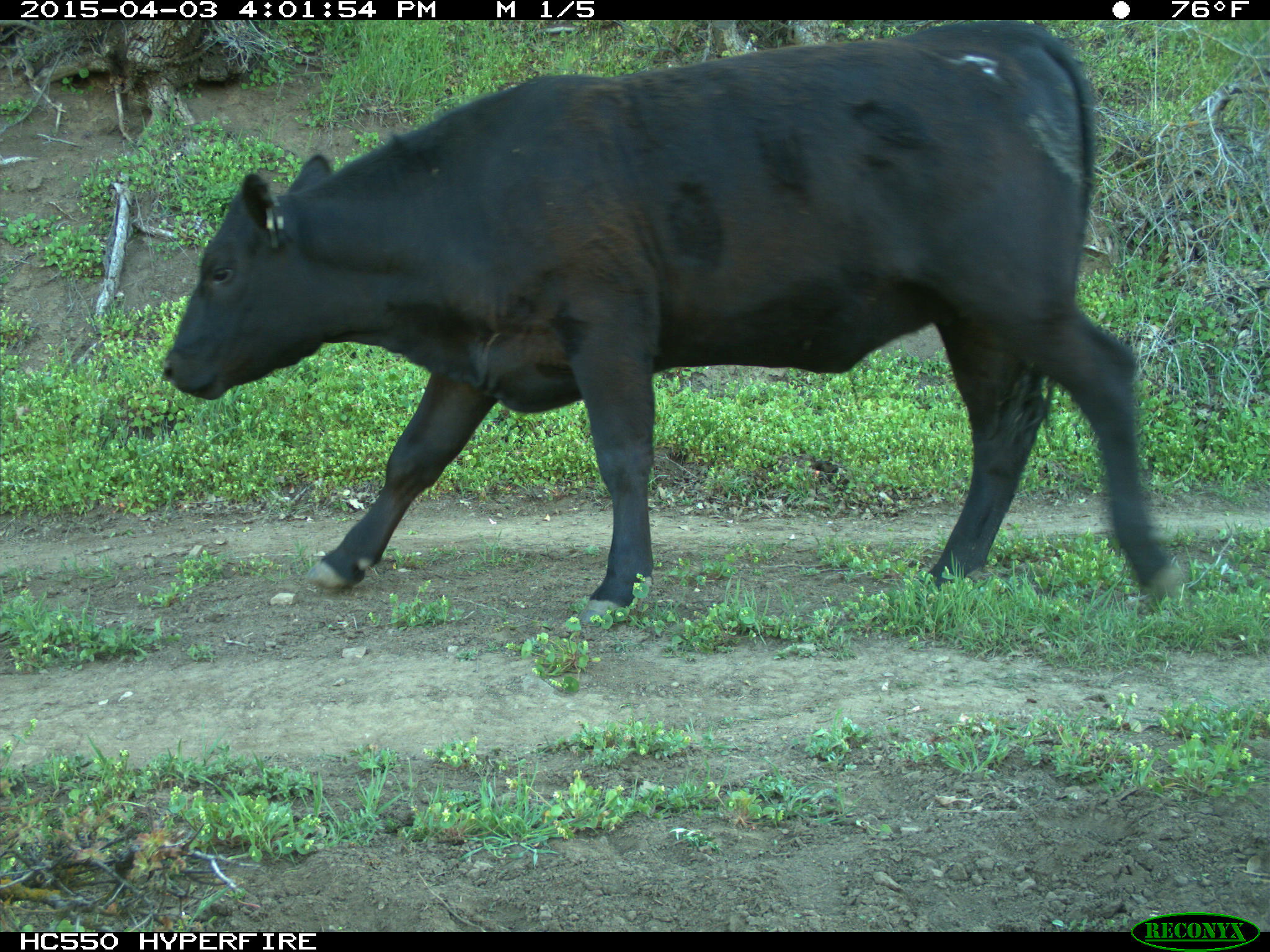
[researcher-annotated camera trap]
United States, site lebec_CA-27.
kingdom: Animalia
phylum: Chordata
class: Mammalia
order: Artiodactyla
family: Bovidae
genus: Bos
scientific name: Bos taurus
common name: domestic cow